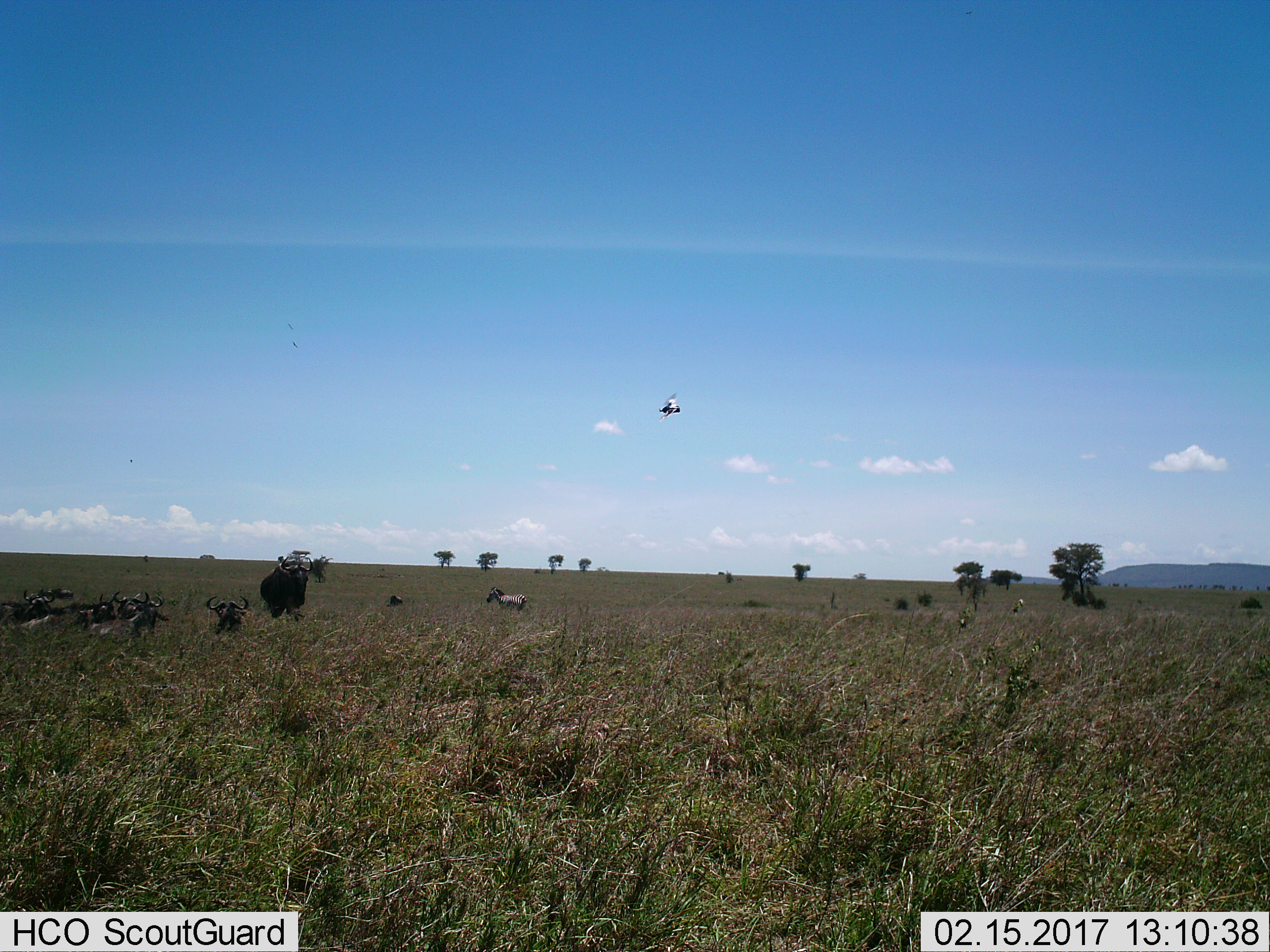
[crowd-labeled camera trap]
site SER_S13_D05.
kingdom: Animalia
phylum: Chordata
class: Mammalia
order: Artiodactyla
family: Bovidae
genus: Connochaetes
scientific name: Connochaetes taurinus taurinus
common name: blue wildebeest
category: wildebeestblue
Wildebeestblue (blue wildebeest) (Connochaetes taurinus taurinus), count 8. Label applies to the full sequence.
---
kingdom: Animalia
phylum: Chordata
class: Mammalia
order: Perissodactyla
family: Equidae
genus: Equus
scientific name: Equus quagga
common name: plains zebra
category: zebraplains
Zebraplains (plains zebra) (Equus quagga), count 1. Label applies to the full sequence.